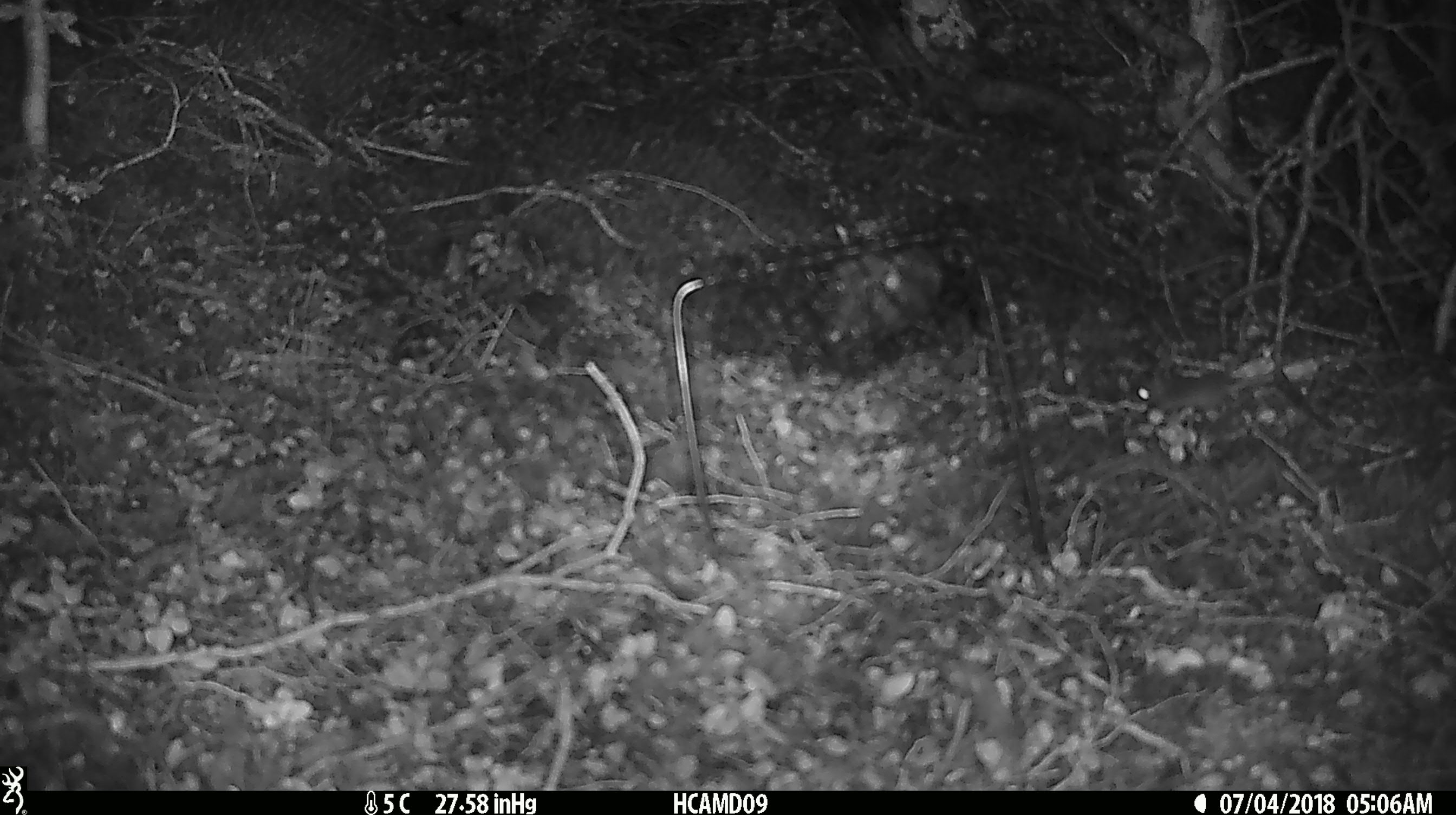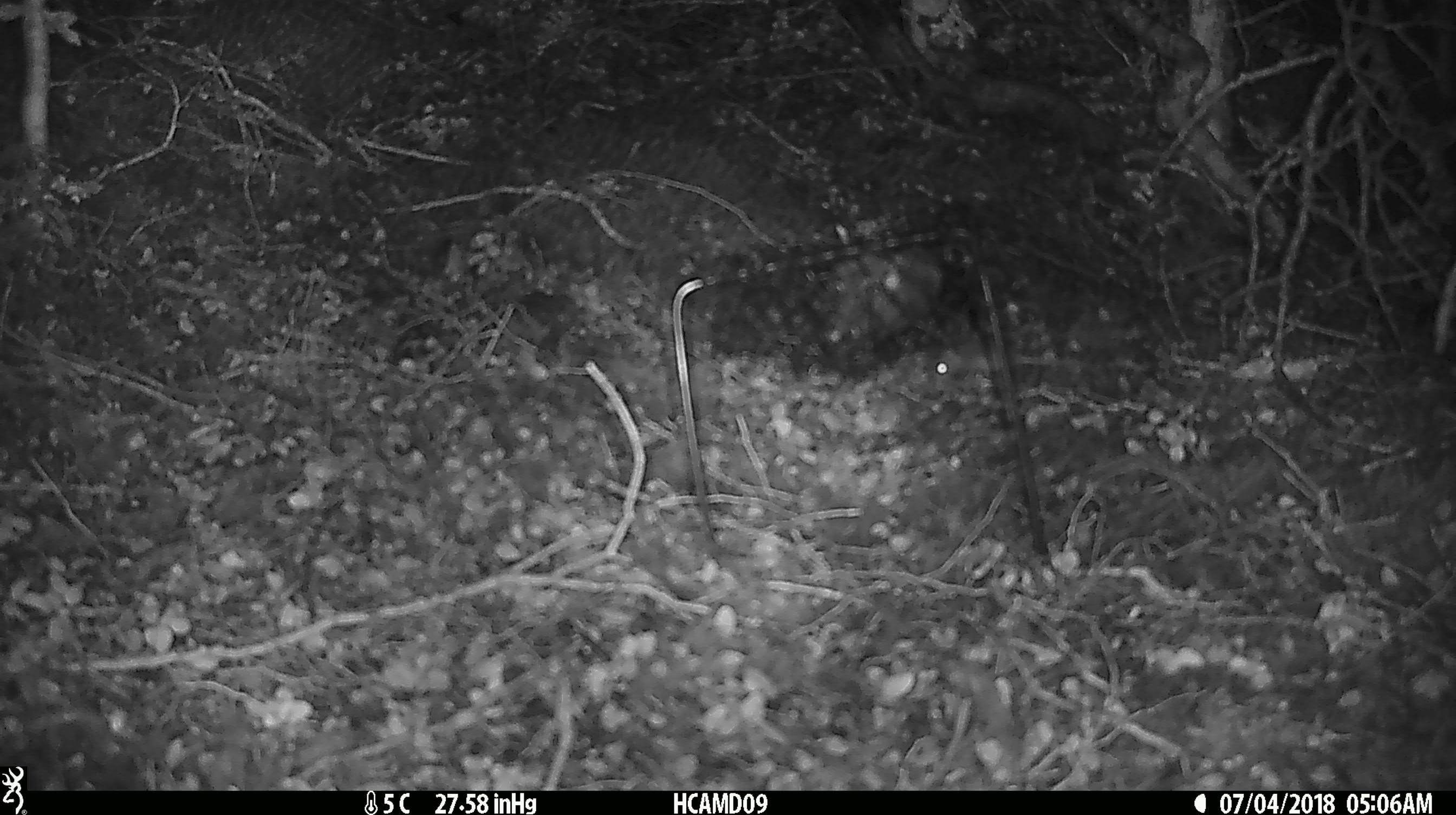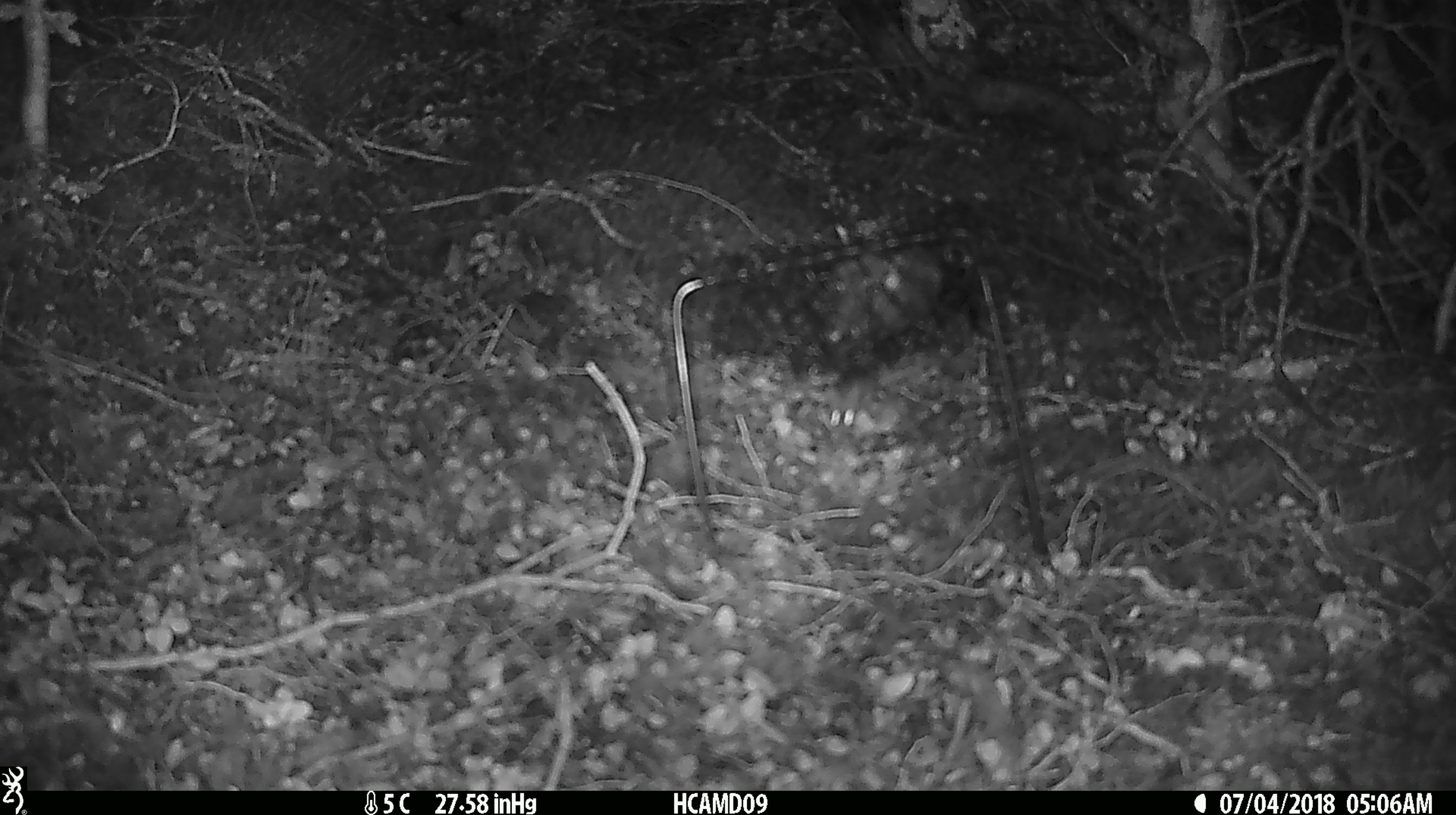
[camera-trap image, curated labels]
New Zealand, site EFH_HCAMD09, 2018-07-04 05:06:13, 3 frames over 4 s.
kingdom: Animalia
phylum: Chordata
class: Mammalia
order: Rodentia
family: Muridae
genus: Mus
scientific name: Mus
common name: mouse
Mouse (Mus).